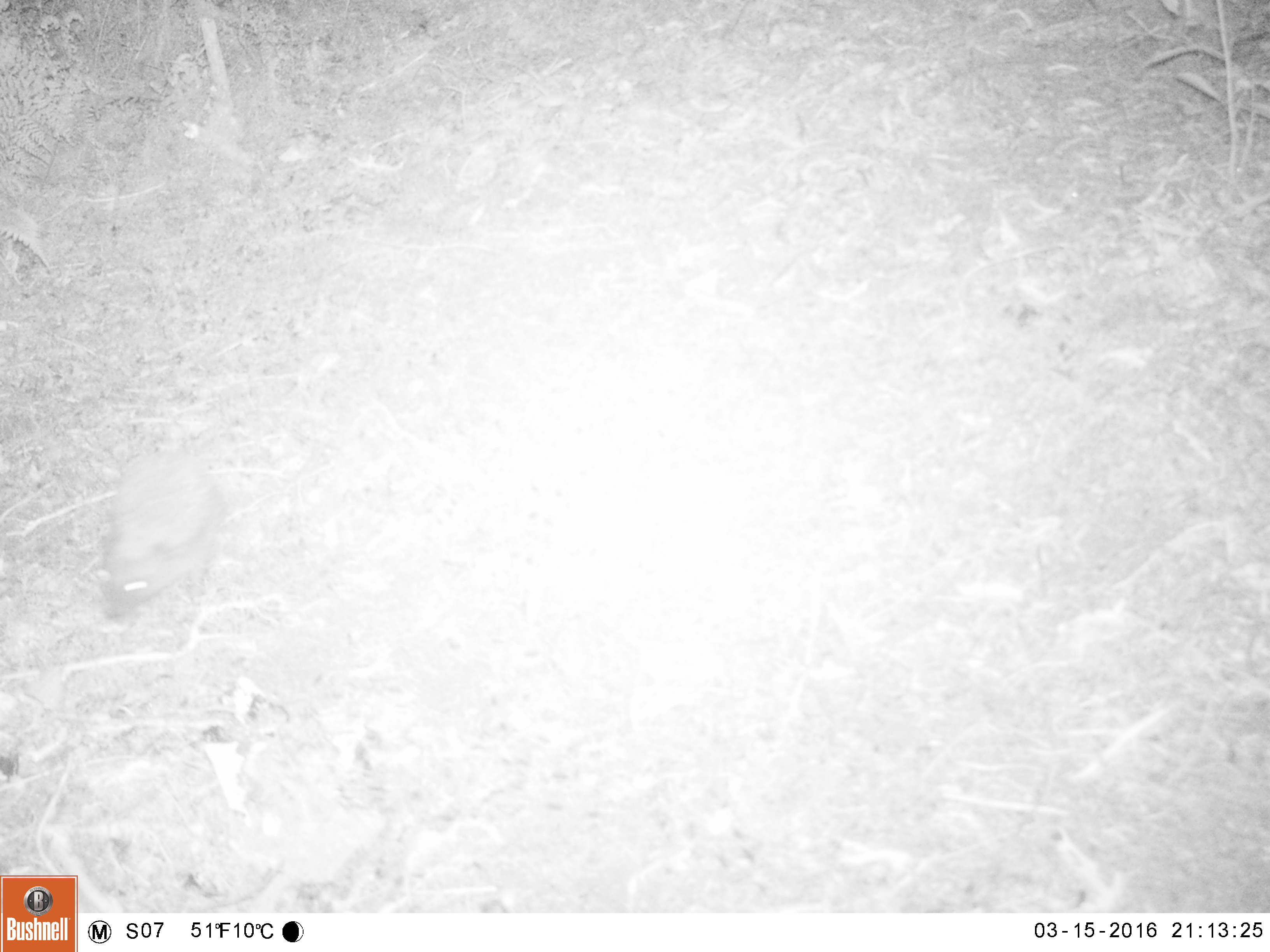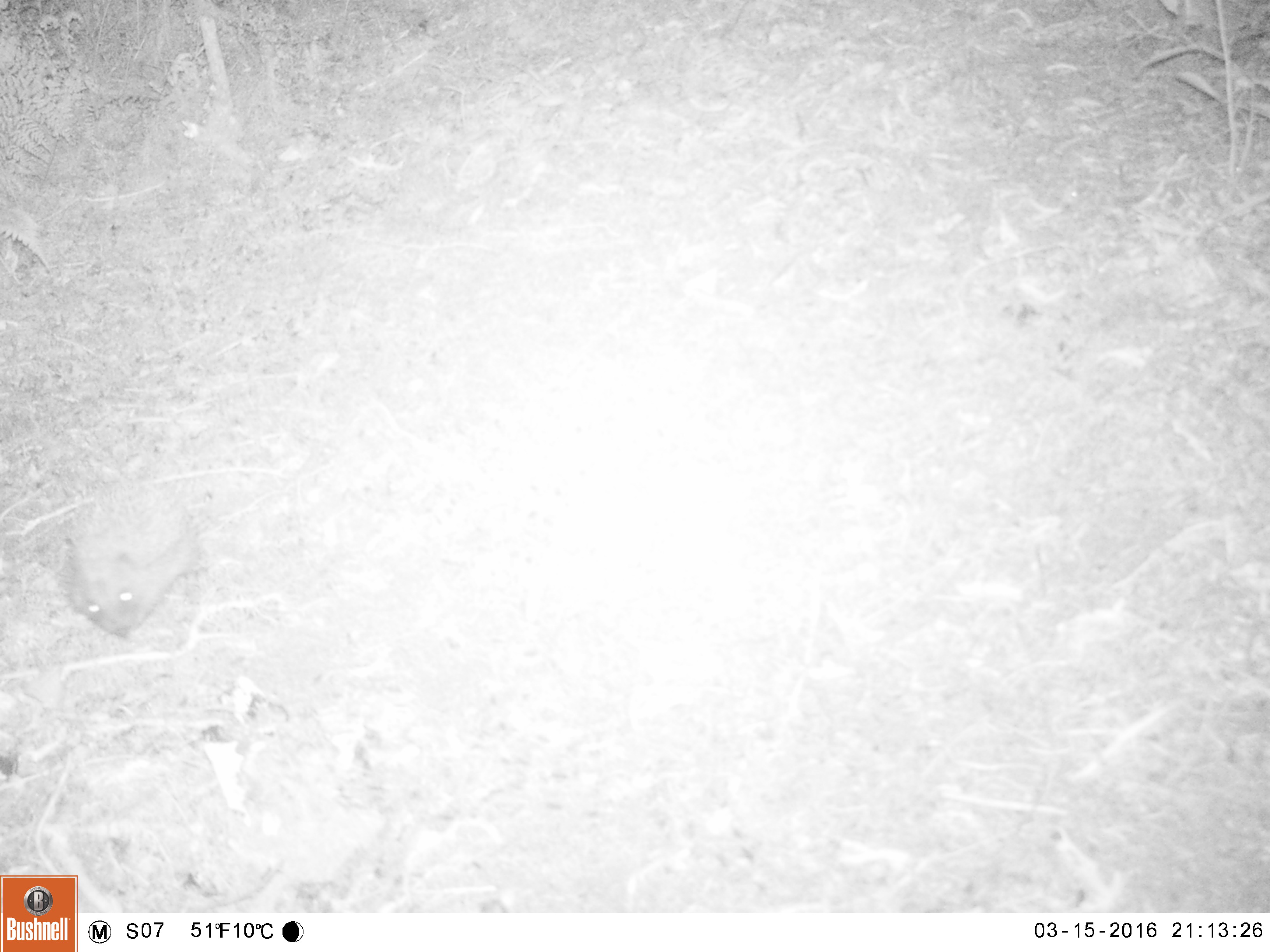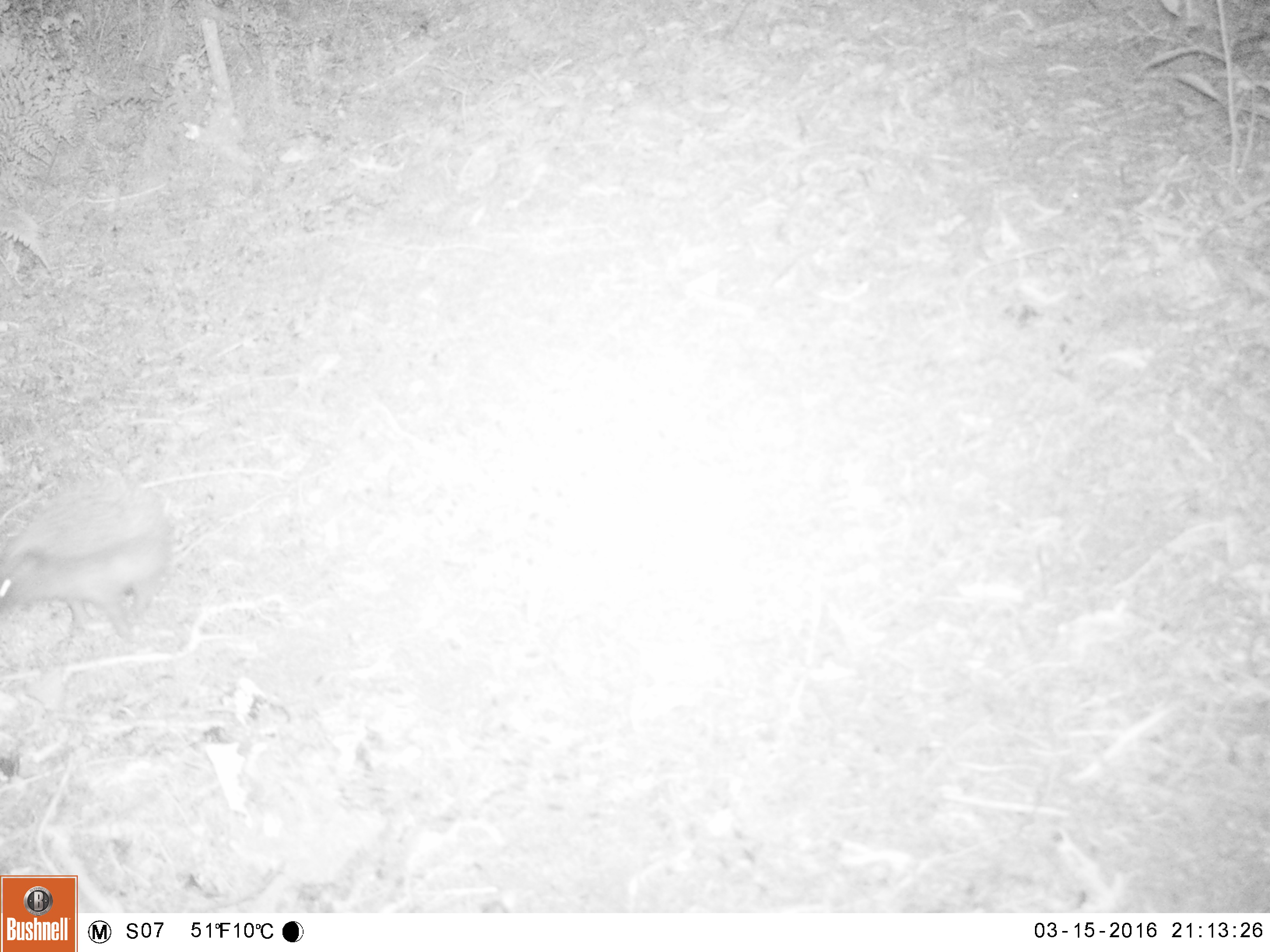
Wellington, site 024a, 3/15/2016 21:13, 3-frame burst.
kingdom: Animalia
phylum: Chordata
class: Mammalia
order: Eulipotyphla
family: Erinaceidae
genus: Erinaceus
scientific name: Erinaceus europaeus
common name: hedgehog